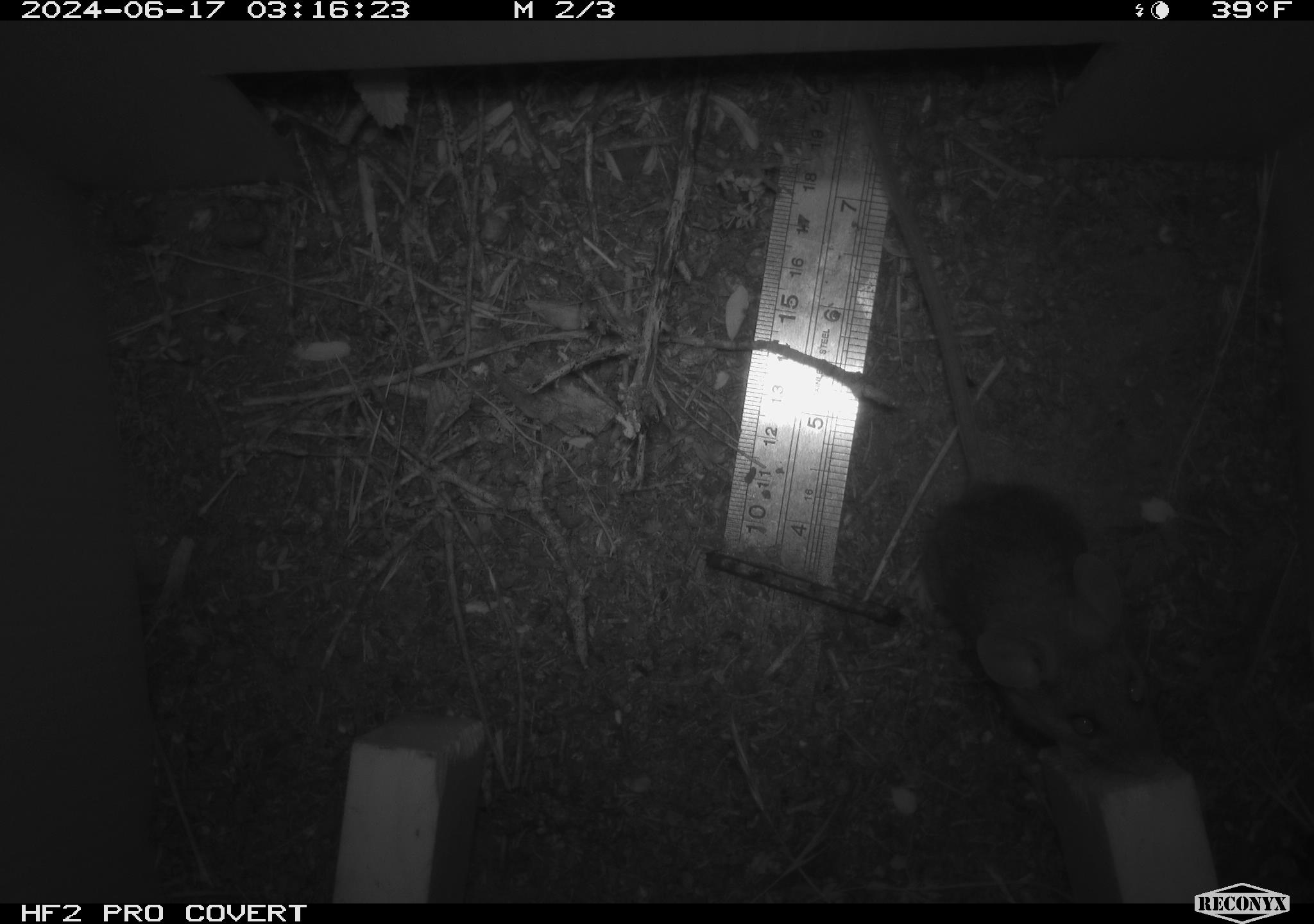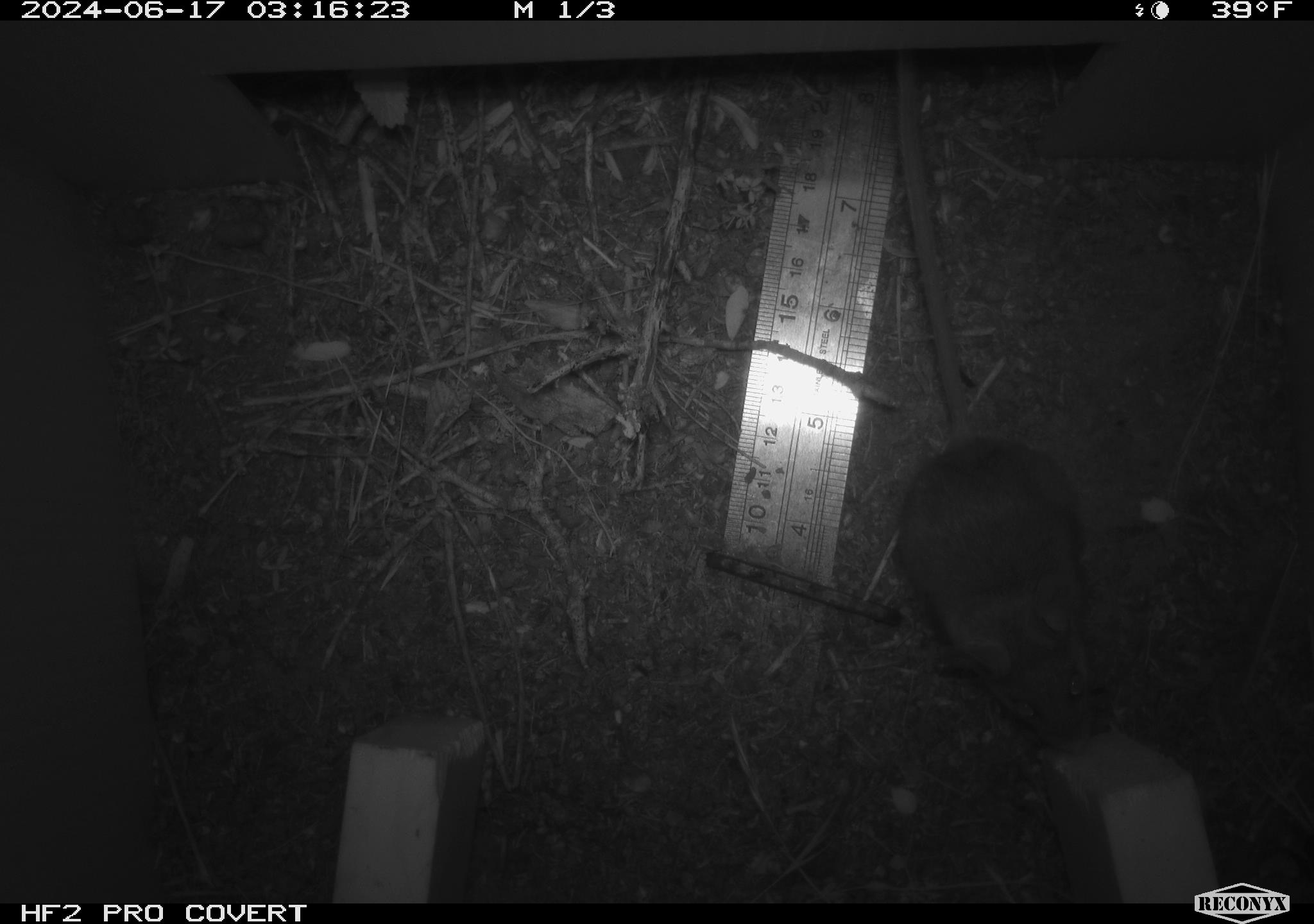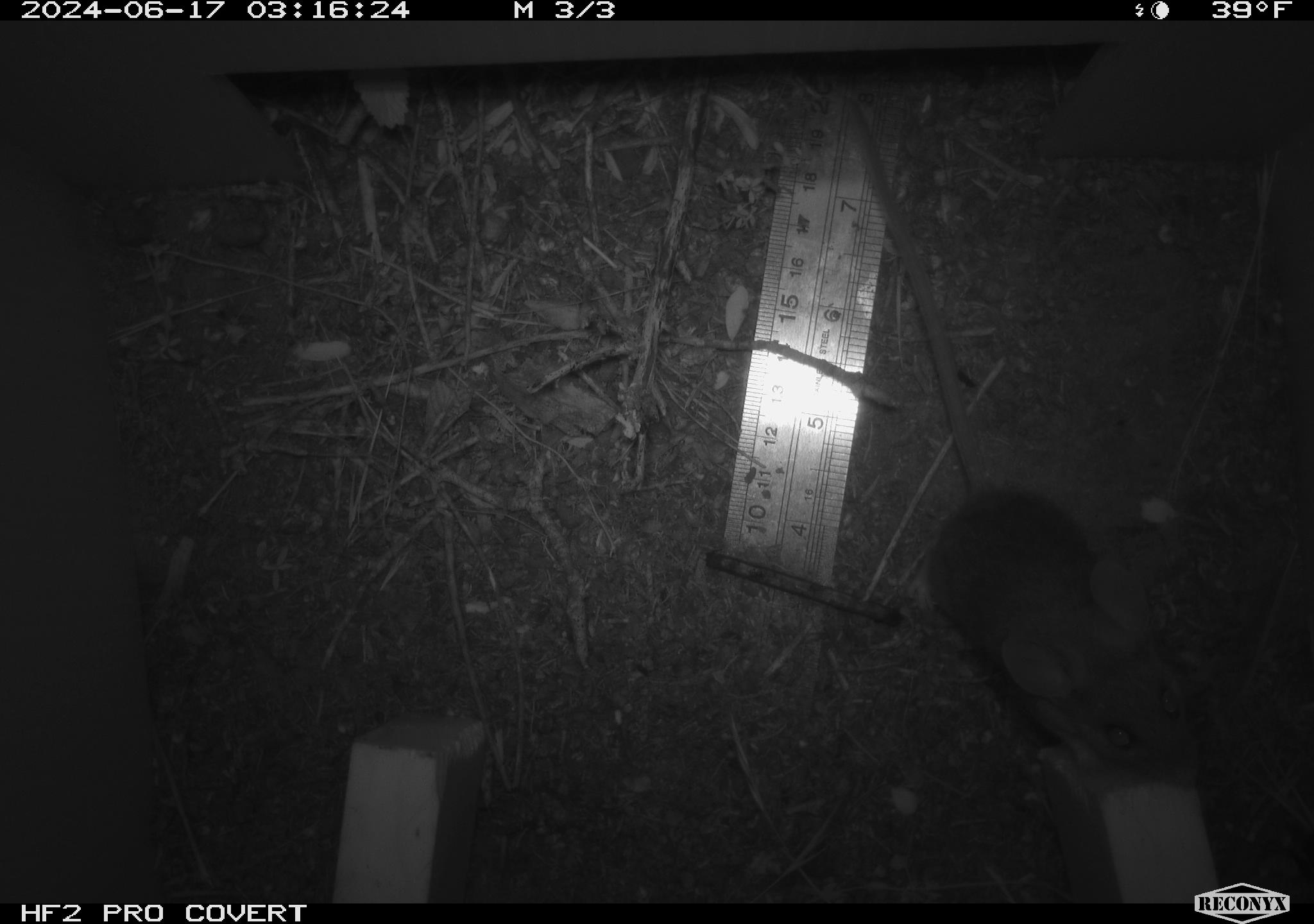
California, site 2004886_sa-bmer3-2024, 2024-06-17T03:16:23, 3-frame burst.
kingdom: Animalia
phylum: Chordata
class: Mammalia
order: Rodentia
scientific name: Rodentia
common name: mouse species